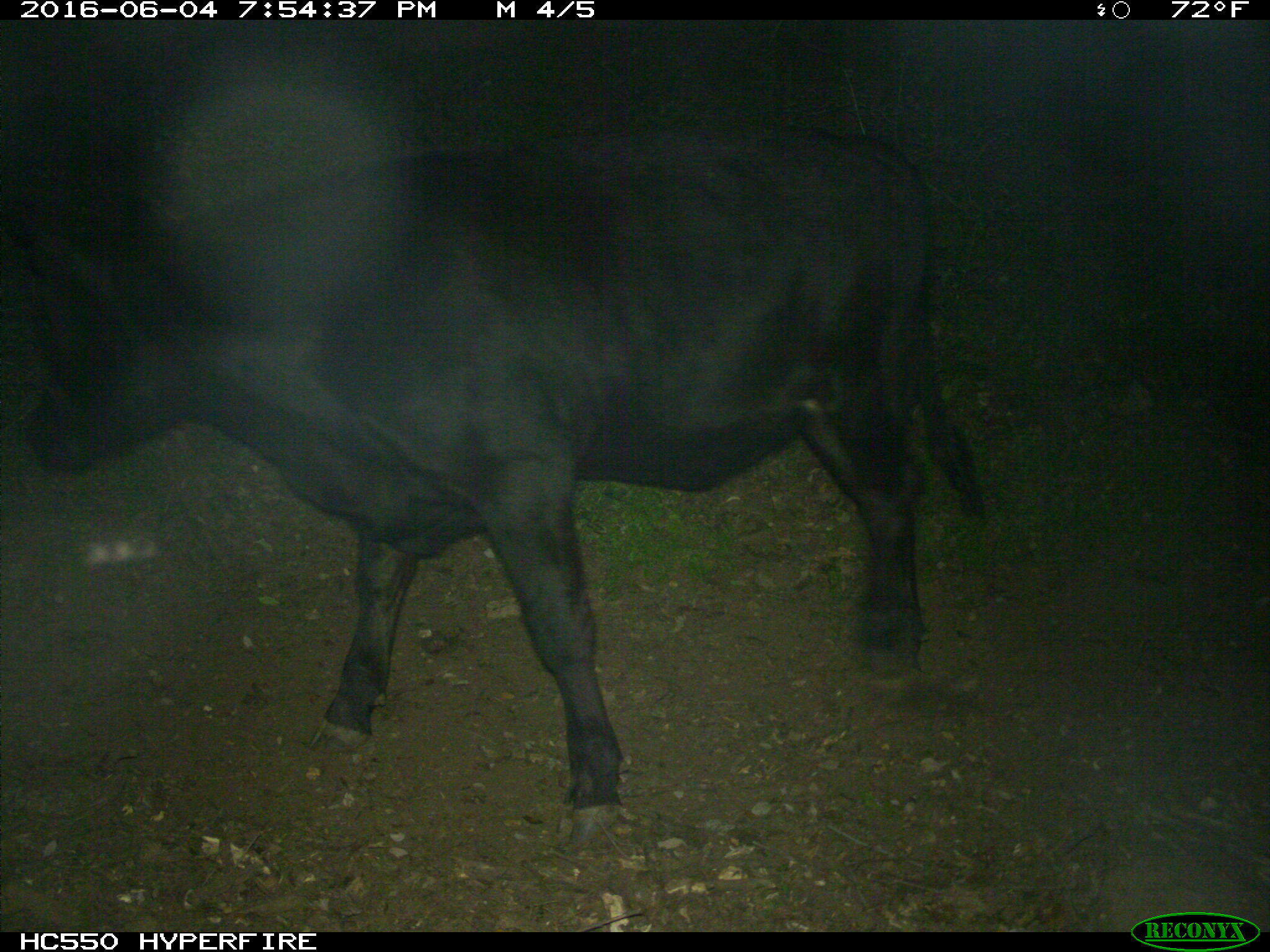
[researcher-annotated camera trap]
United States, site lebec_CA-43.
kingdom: Animalia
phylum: Chordata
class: Mammalia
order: Artiodactyla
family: Bovidae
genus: Bos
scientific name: Bos taurus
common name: domestic cow